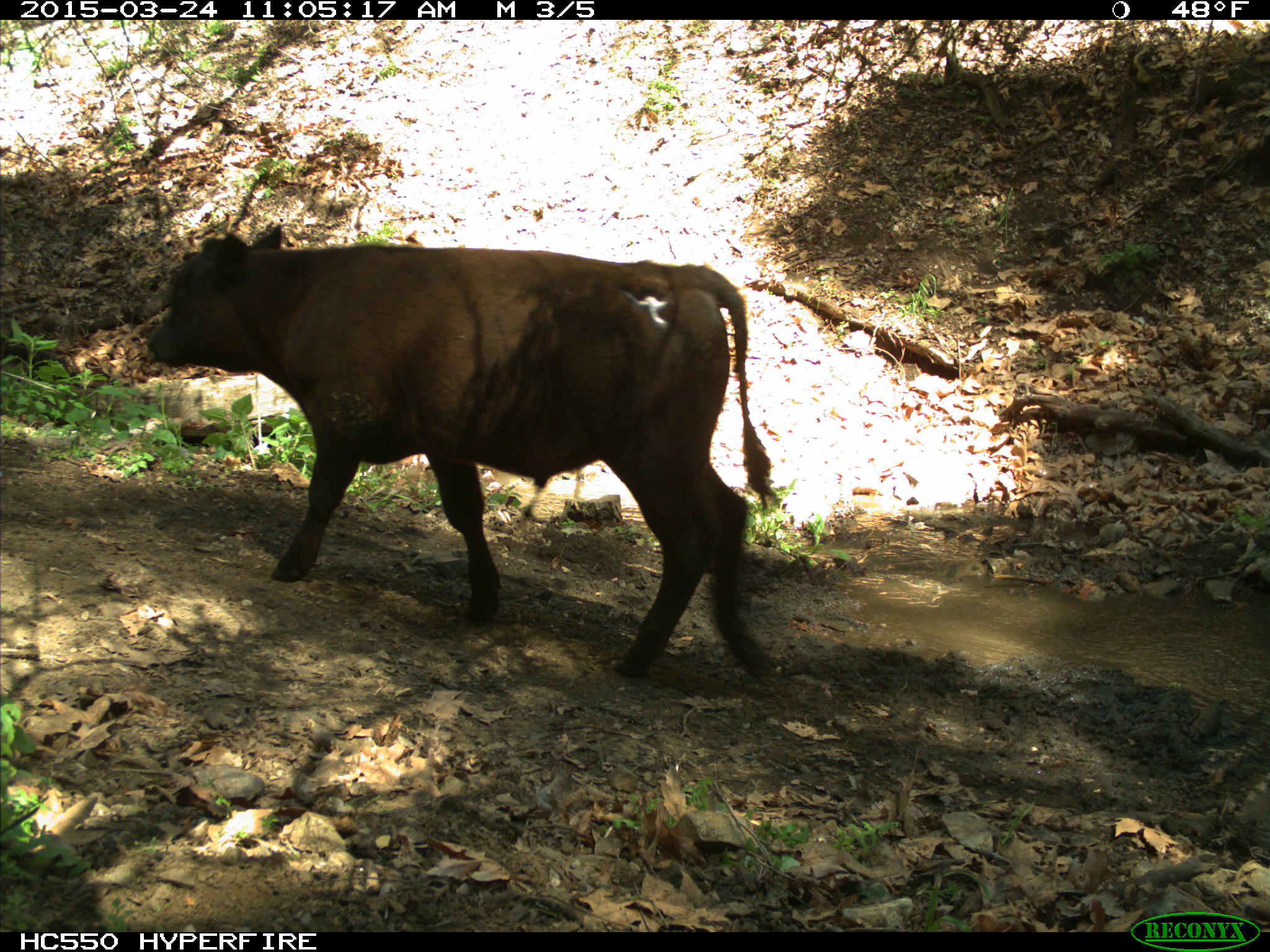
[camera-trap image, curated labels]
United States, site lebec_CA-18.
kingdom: Animalia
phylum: Chordata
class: Mammalia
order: Artiodactyla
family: Bovidae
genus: Bos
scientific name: Bos taurus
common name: domestic cow